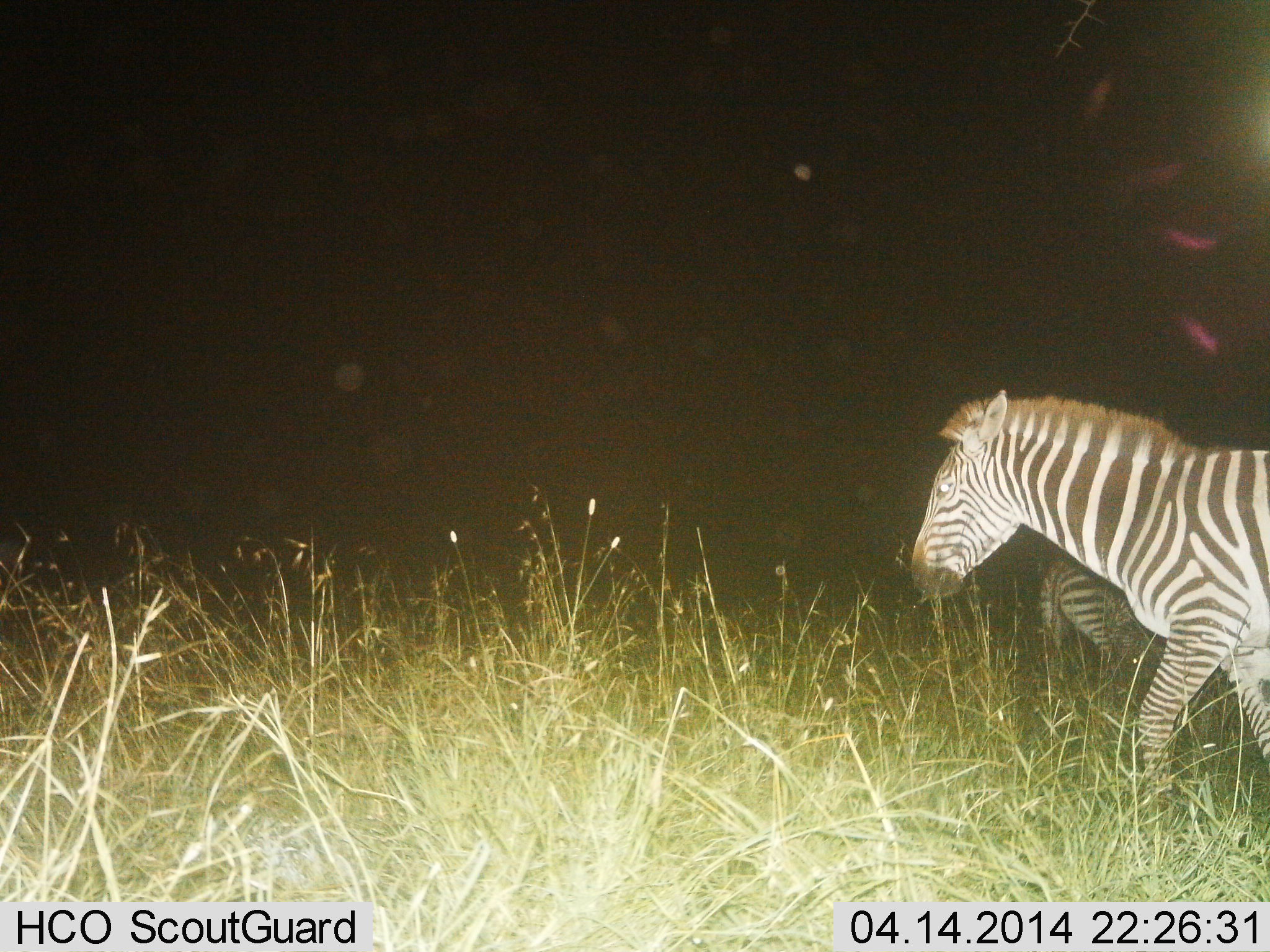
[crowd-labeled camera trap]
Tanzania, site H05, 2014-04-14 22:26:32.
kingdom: Animalia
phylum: Chordata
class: Mammalia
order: Perissodactyla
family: Equidae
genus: Equus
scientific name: Equus quagga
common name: plains zebra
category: zebra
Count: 2.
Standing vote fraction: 30%.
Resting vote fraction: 0%.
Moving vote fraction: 70%.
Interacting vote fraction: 0%.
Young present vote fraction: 10%.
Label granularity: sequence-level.